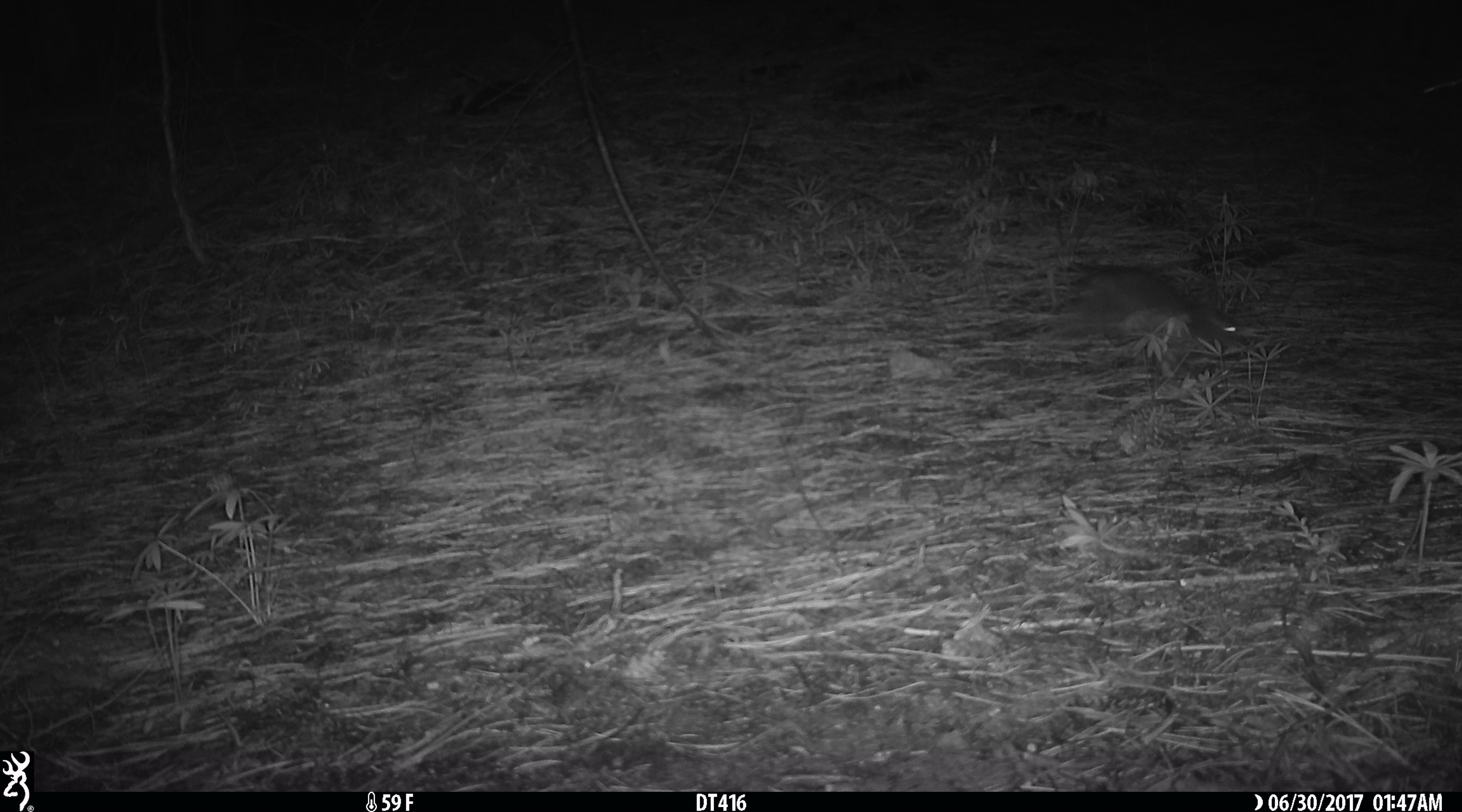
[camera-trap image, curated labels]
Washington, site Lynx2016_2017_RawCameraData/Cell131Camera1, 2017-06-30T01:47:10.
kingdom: Animalia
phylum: Chordata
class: Mammalia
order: Lagomorpha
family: Leporidae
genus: Lepus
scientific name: Lepus americanus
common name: snowshoe hare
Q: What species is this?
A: Lepus americanus (snowshoe hare).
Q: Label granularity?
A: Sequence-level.